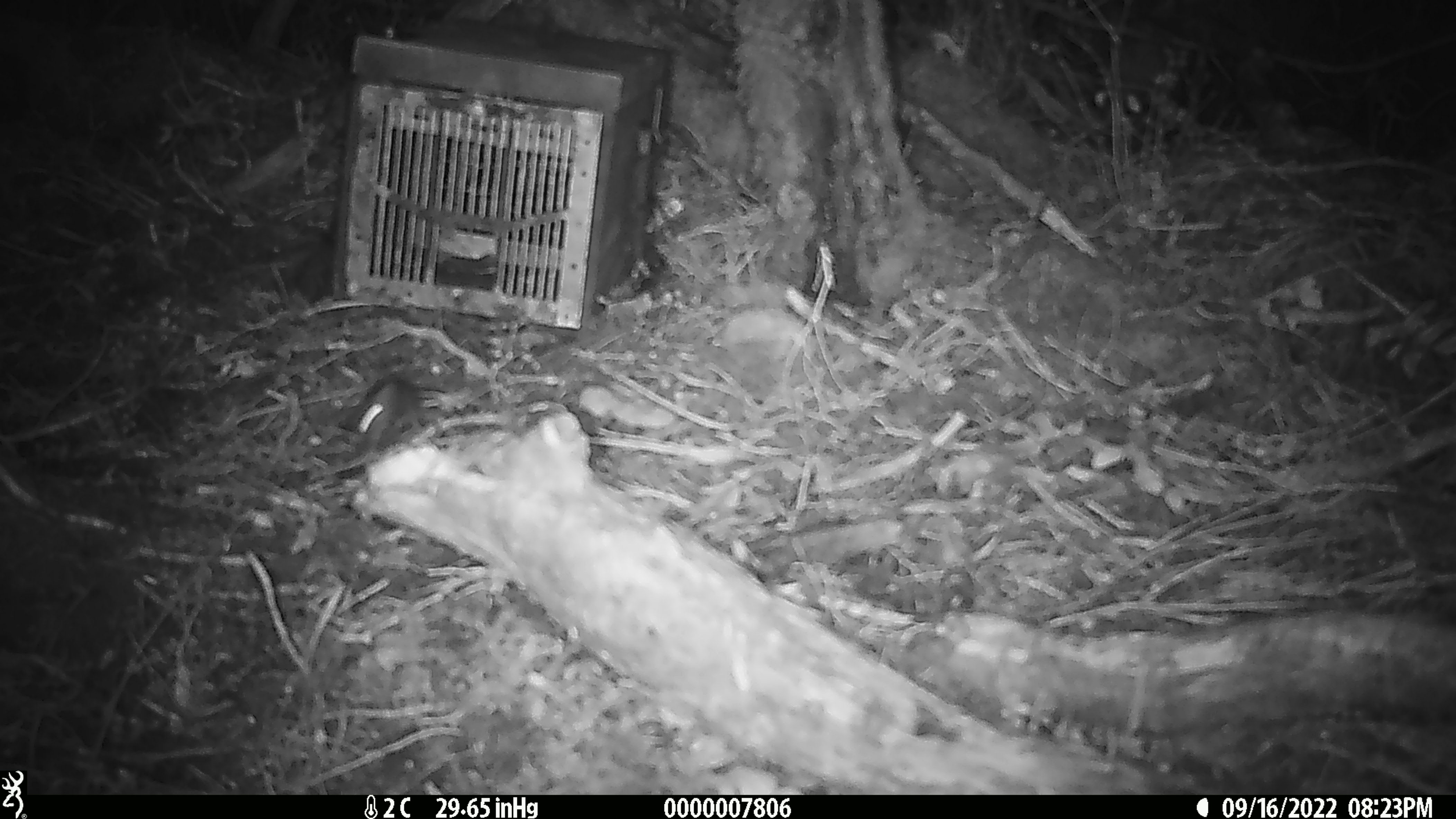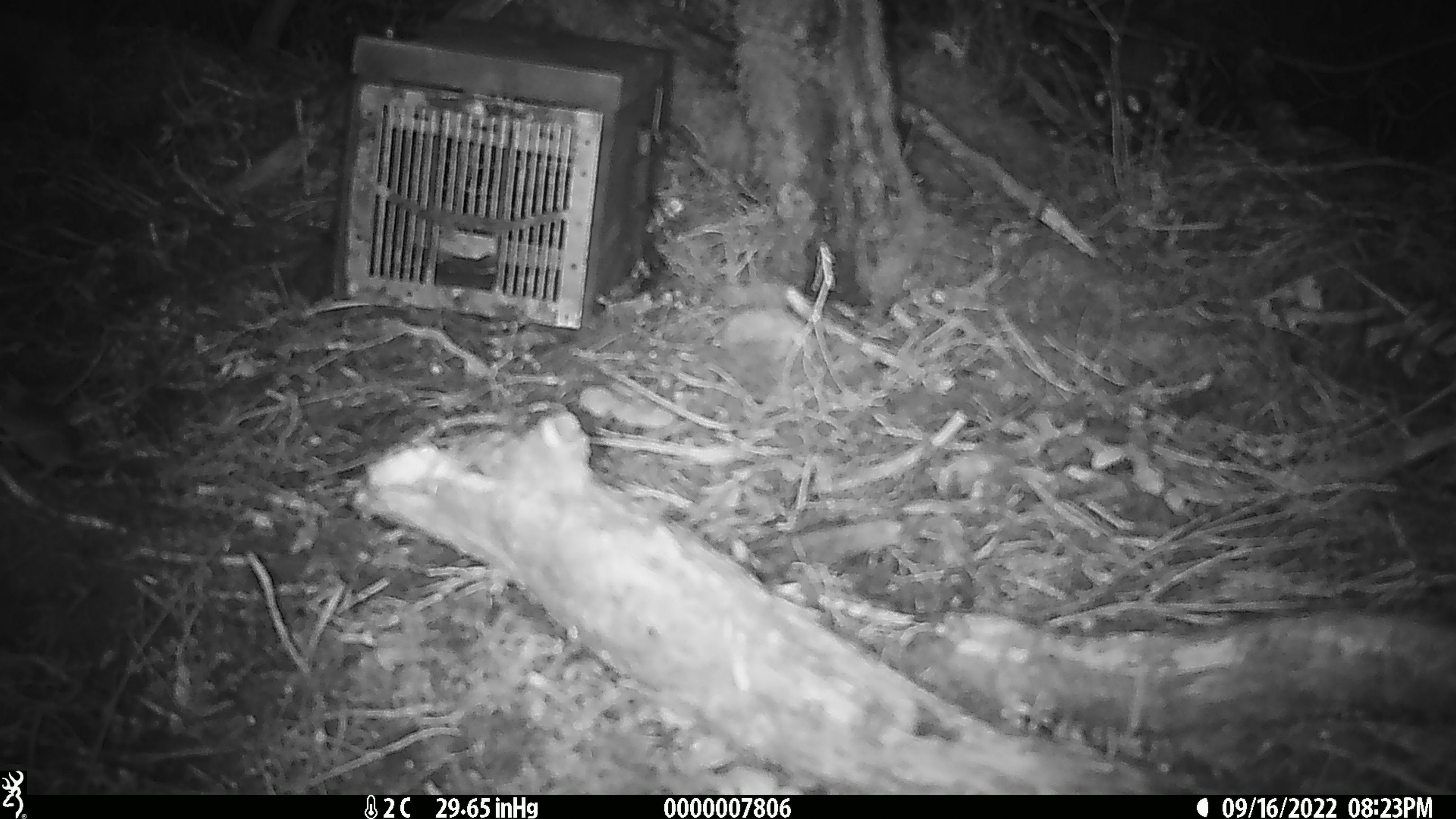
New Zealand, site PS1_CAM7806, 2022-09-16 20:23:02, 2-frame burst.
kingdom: Animalia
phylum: Chordata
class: Mammalia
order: Rodentia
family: Muridae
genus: Mus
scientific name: Mus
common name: mouse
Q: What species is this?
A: Mouse (Mus).